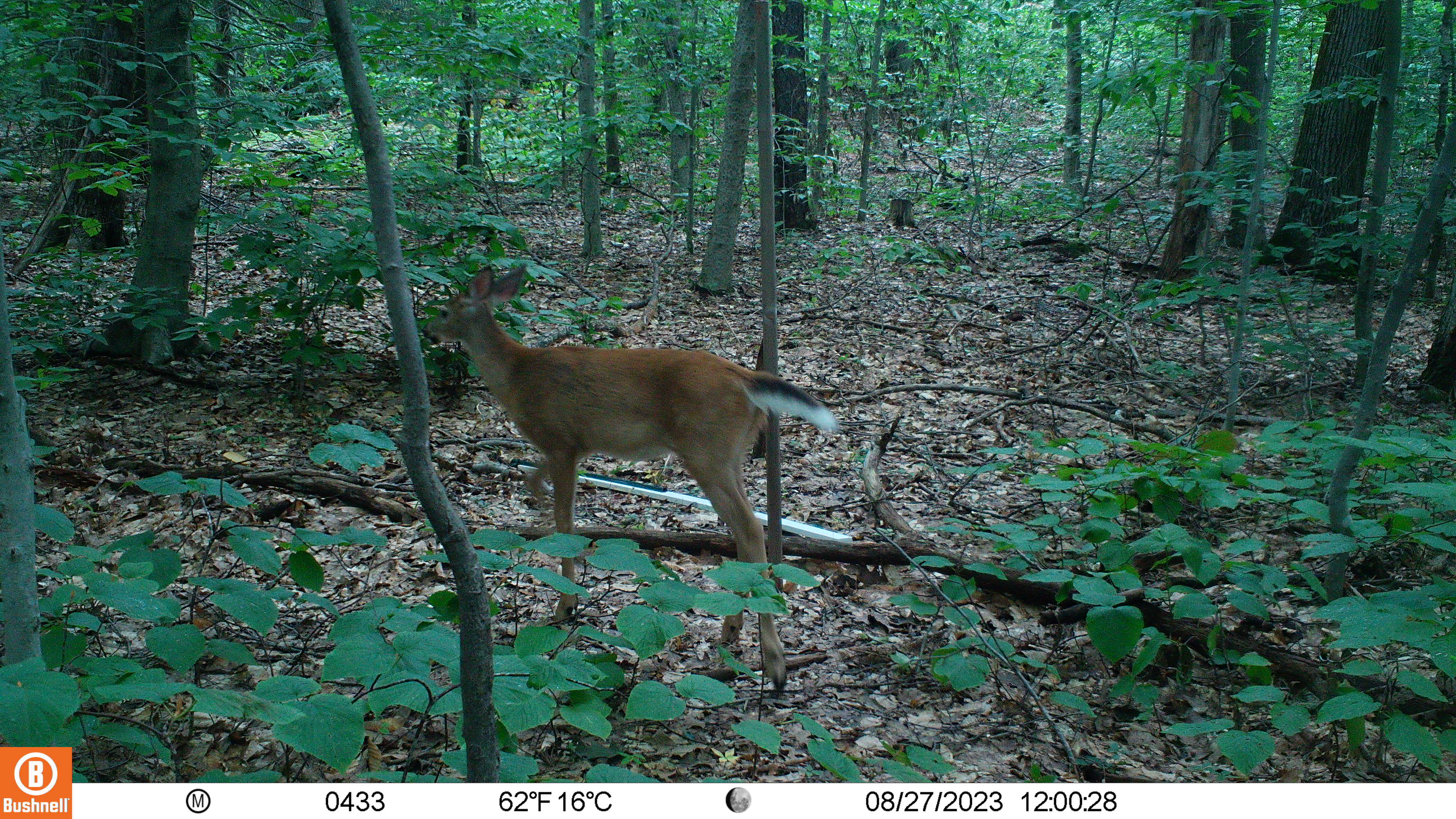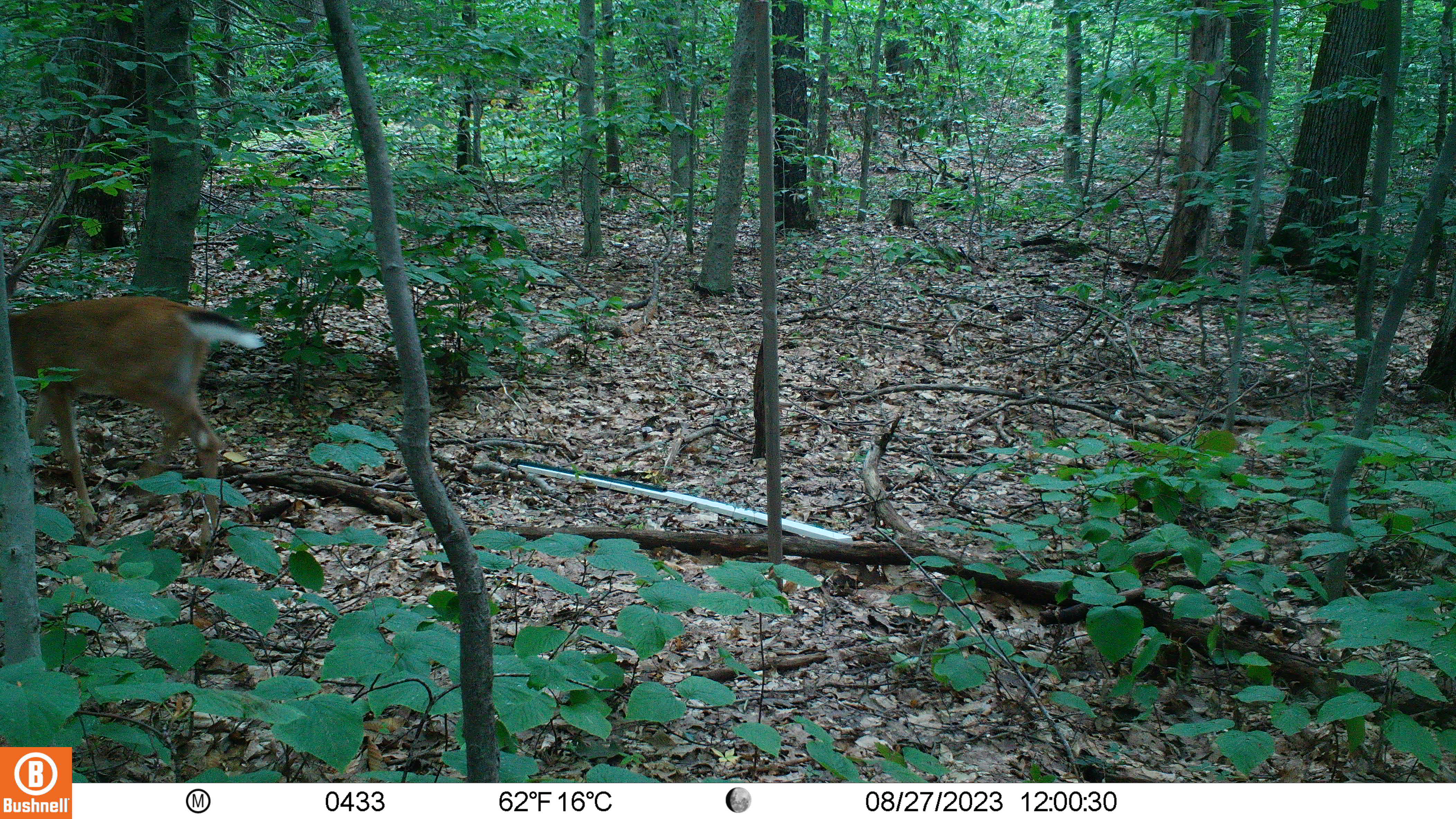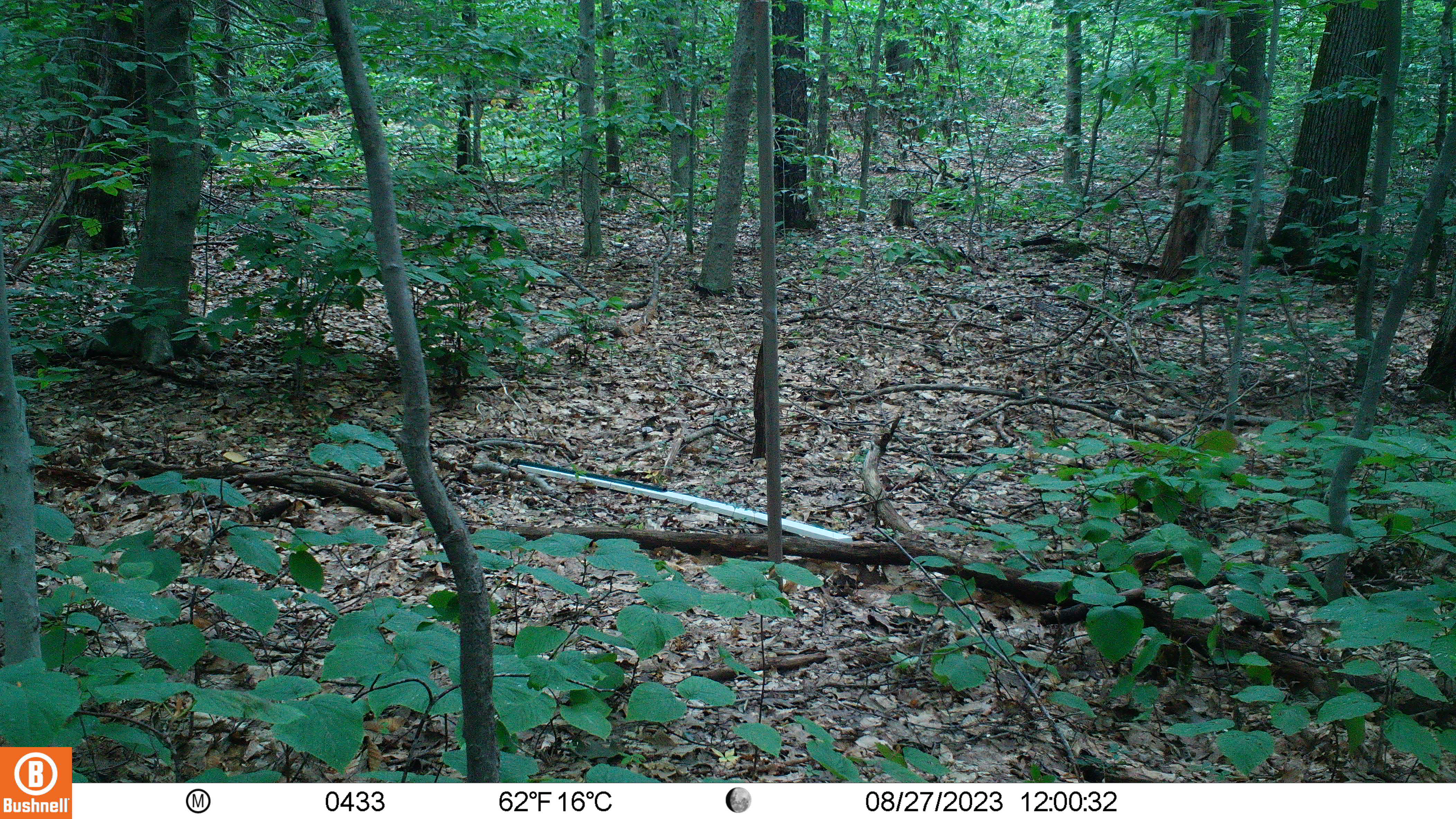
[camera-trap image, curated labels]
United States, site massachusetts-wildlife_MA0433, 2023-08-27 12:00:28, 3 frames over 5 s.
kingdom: Animalia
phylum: Chordata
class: Mammalia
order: Artiodactyla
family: Cervidae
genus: Odocoileus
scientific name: Odocoileus virginianus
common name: white-tailed deer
White-tailed deer (Odocoileus virginianus).